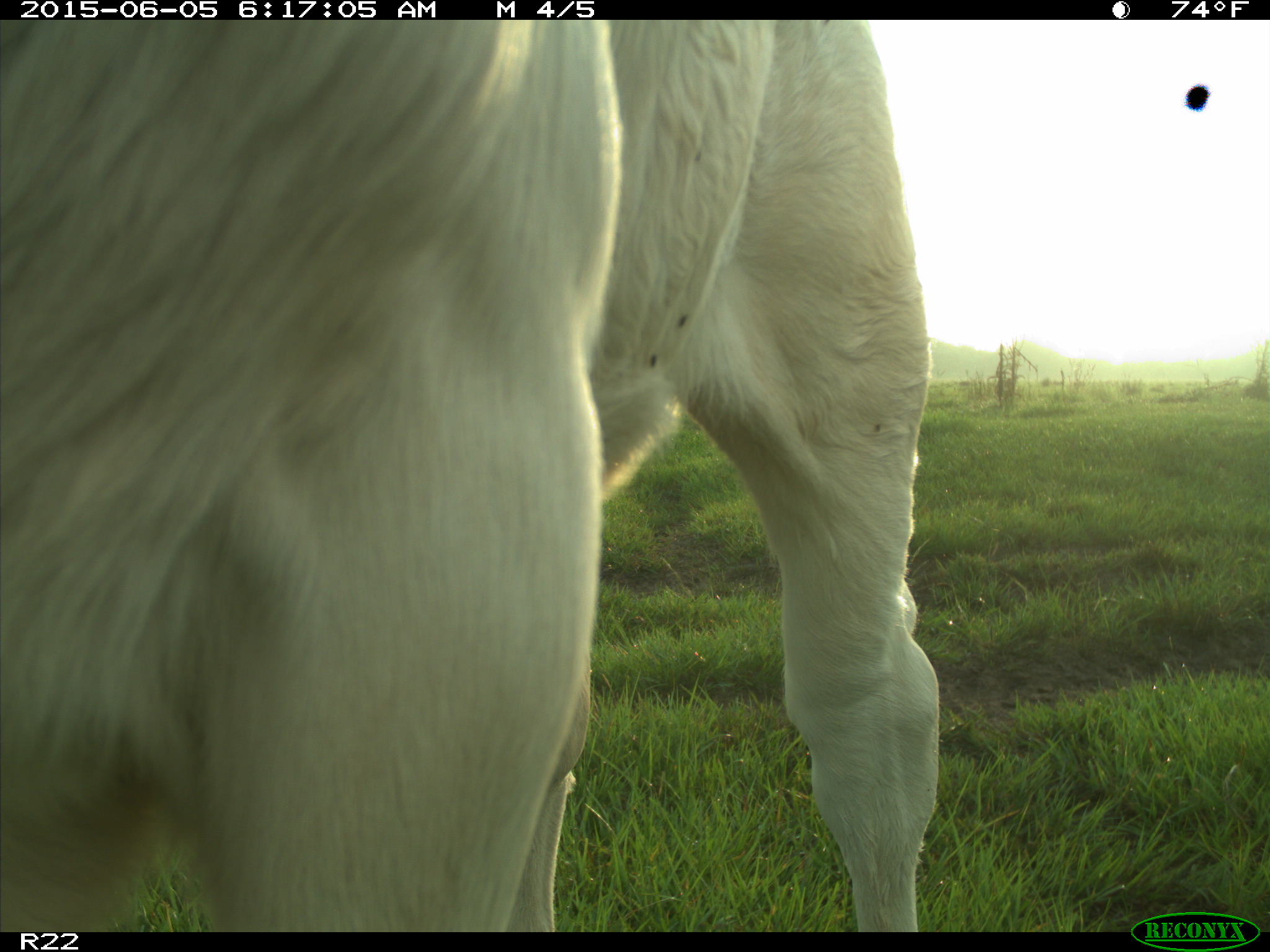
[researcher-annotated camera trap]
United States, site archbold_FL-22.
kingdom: Animalia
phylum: Chordata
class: Mammalia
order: Artiodactyla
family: Bovidae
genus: Bos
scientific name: Bos taurus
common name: domestic cow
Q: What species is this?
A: Bos taurus (domestic cow).